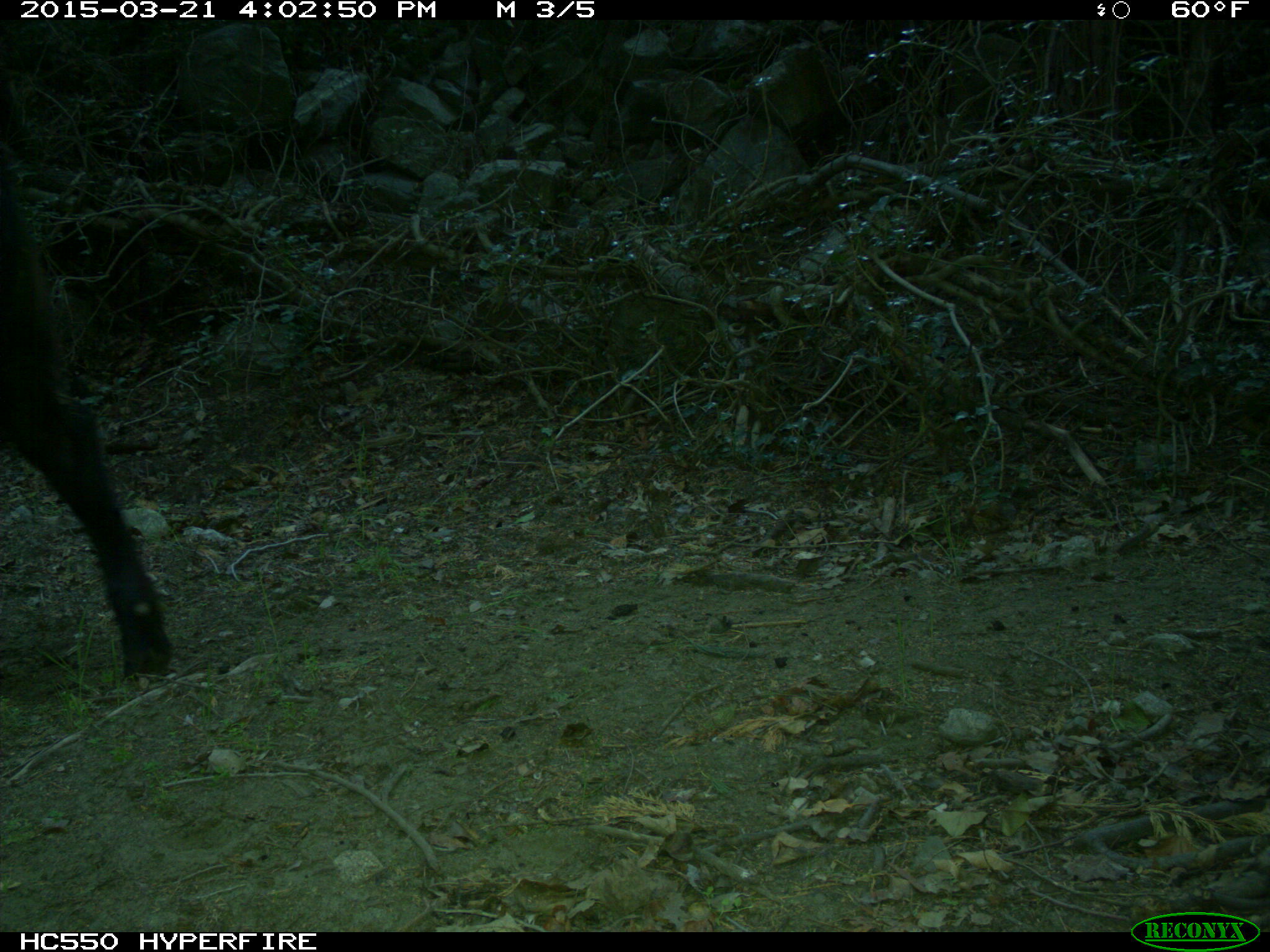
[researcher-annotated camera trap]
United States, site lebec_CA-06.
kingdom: Animalia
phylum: Chordata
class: Mammalia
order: Artiodactyla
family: Bovidae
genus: Bos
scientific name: Bos taurus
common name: domestic cow